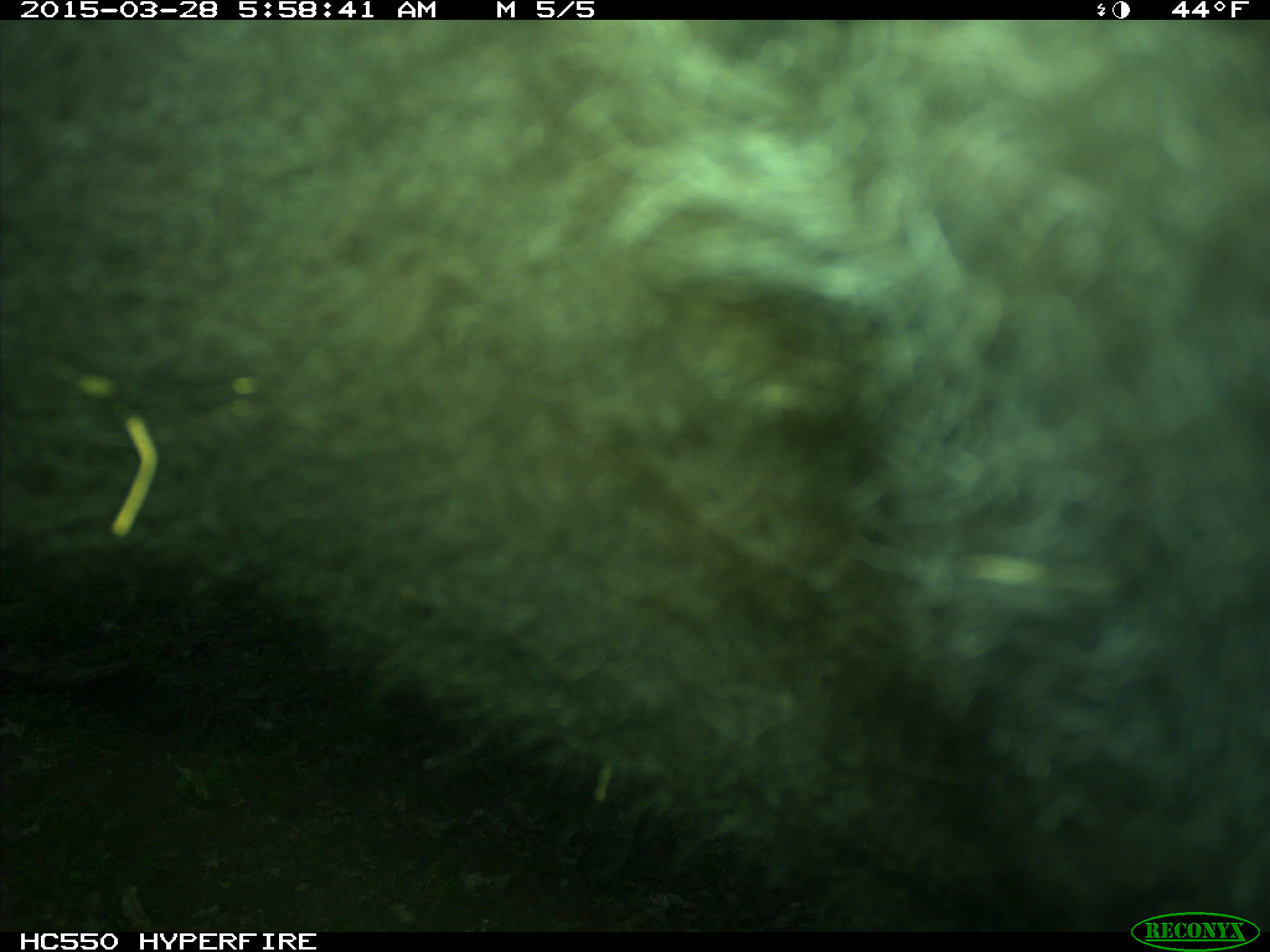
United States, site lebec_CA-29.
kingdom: Animalia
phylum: Chordata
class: Mammalia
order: Artiodactyla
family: Bovidae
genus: Bos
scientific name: Bos taurus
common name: domestic cow